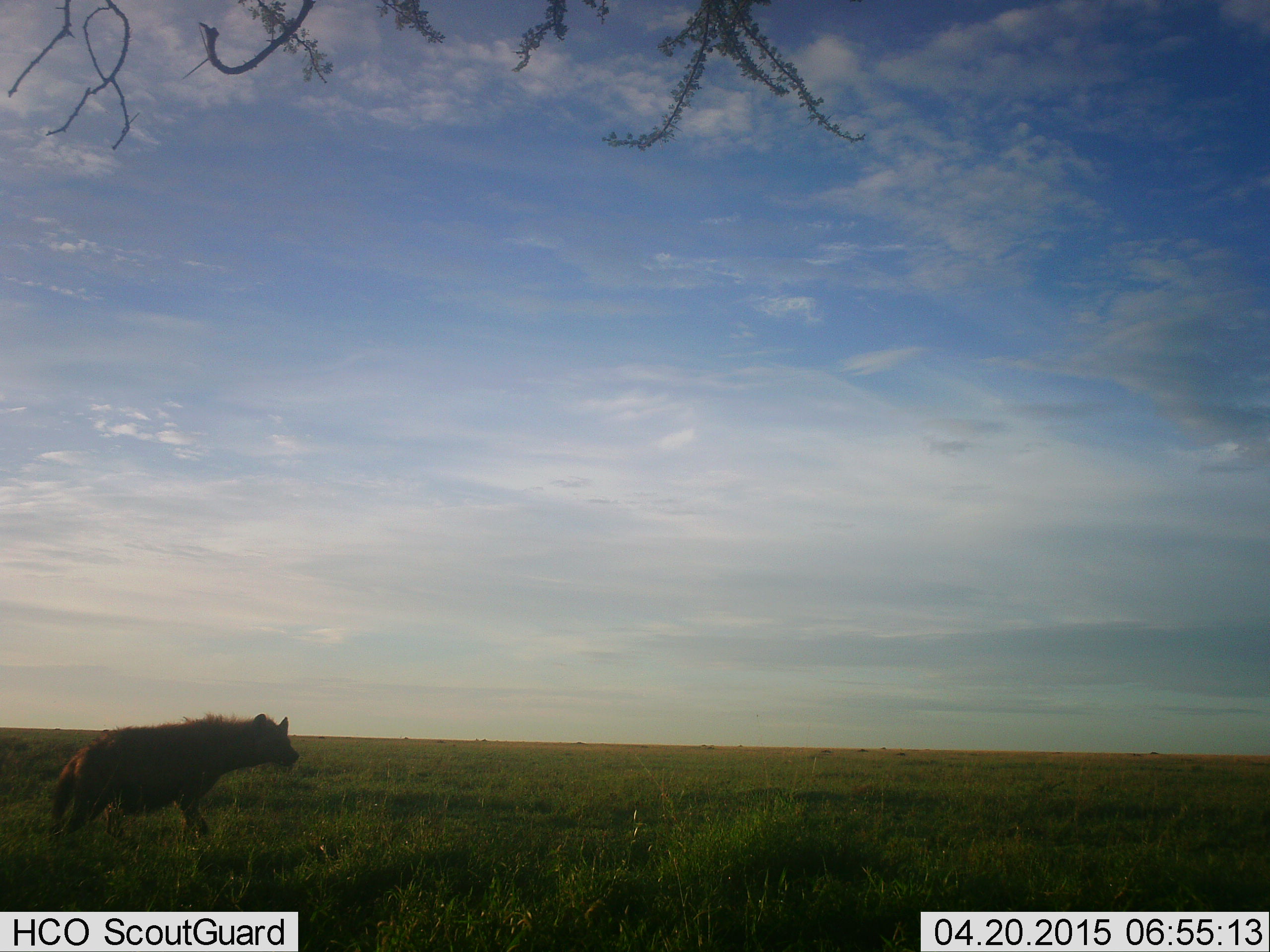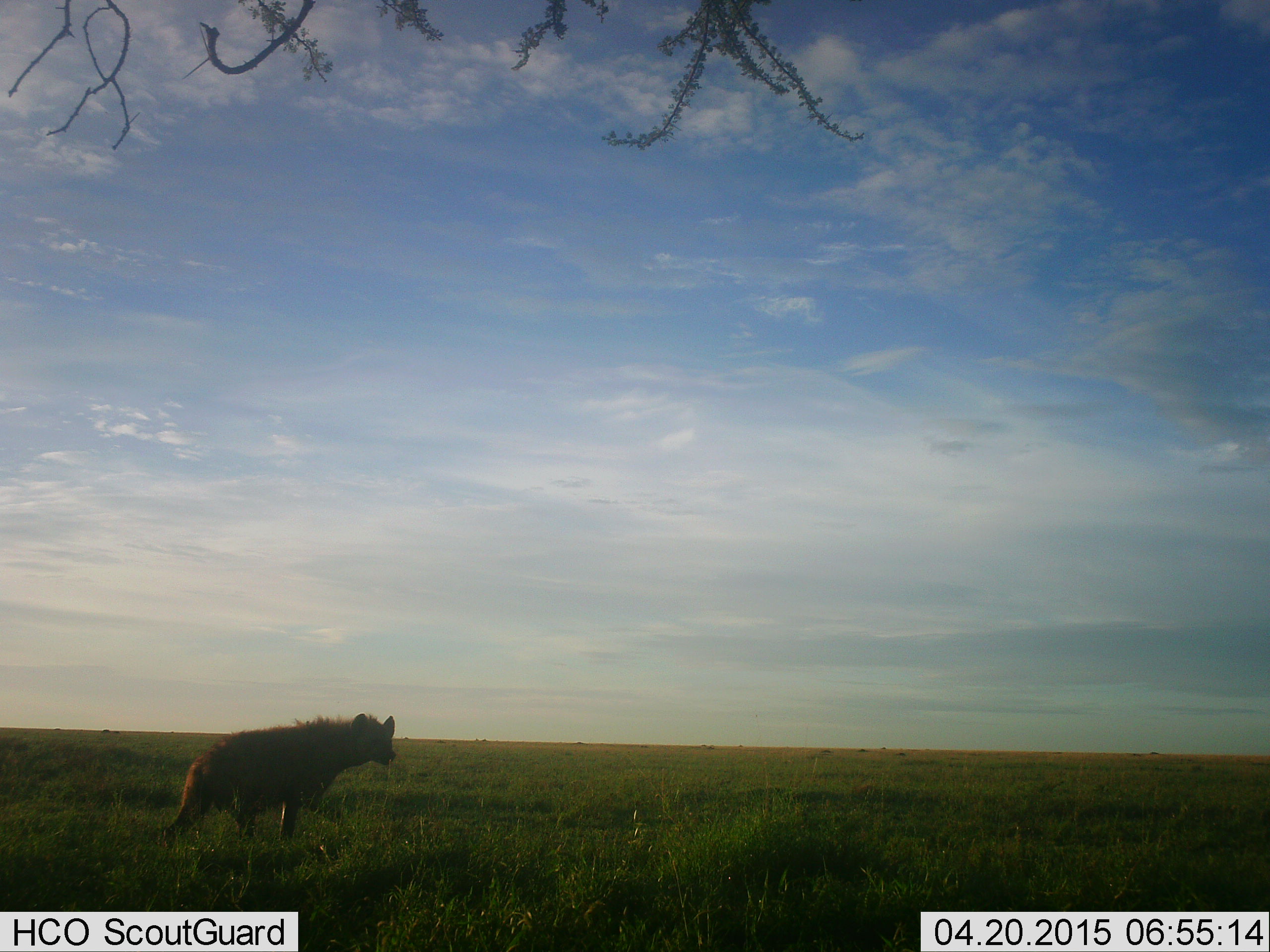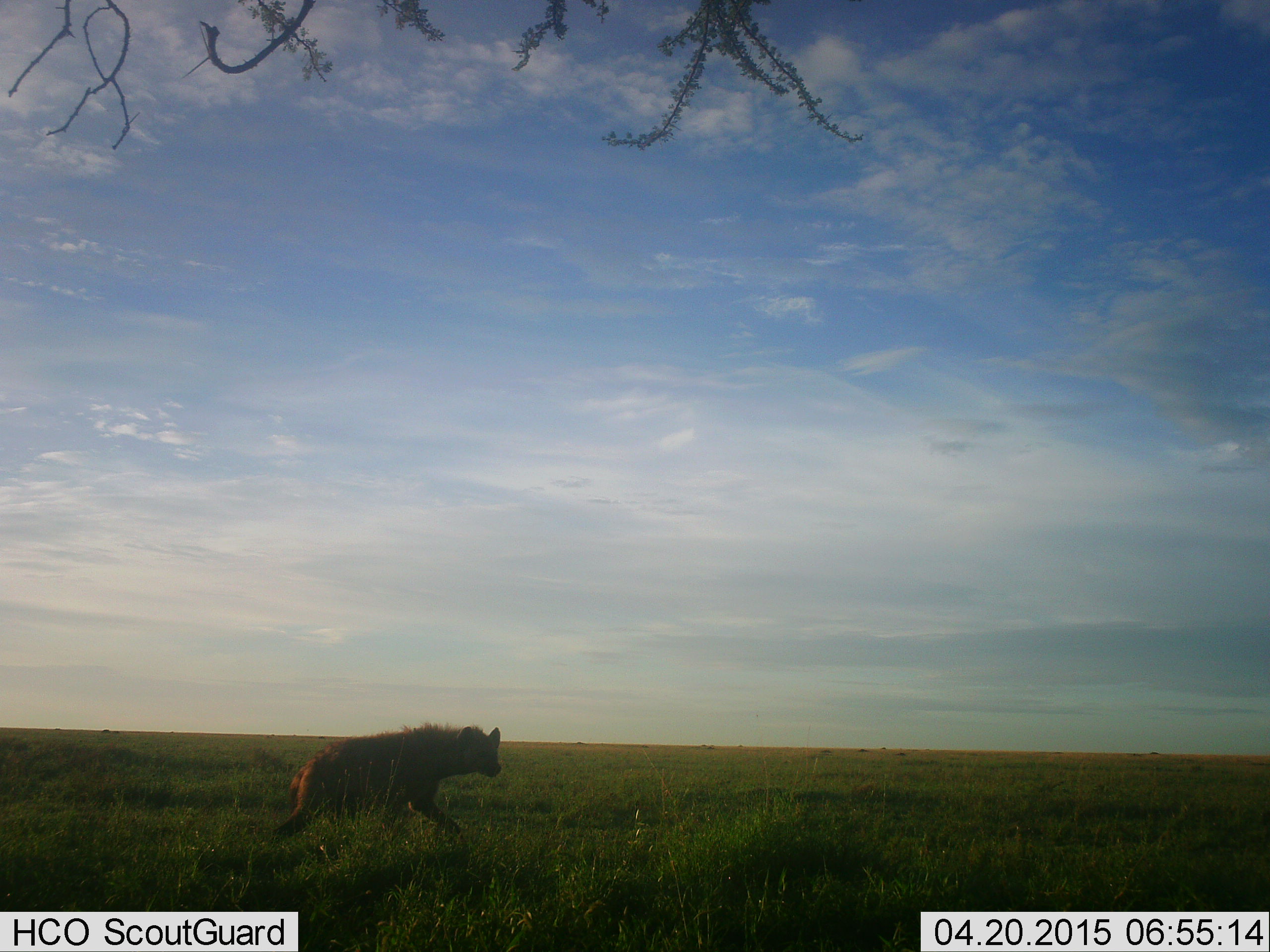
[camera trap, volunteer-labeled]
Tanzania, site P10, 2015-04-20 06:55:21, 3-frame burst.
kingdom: Animalia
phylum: Chordata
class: Mammalia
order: Carnivora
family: Hyaenidae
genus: Crocuta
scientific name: Crocuta crocuta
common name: spotted hyena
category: hyenaspotted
Hyenaspotted (spotted hyena) (Crocuta crocuta), count 1. Behavior (volunteer vote fractions): standing 10%, resting 0%, moving 100%, interacting 0%. Young present (vote fraction): 10%. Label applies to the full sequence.